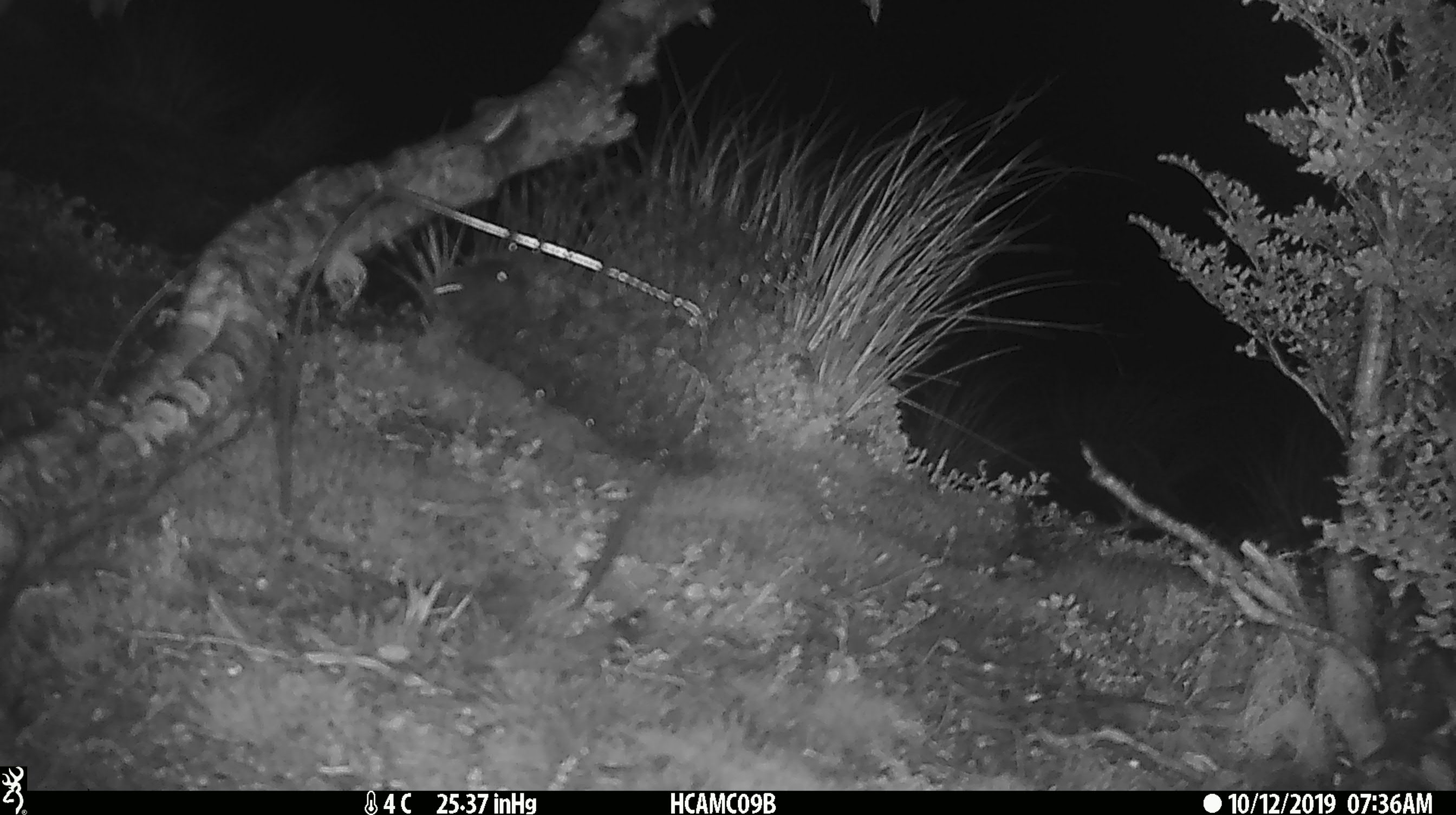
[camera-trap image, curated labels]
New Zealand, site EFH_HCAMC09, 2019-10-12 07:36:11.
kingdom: Animalia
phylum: Chordata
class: Mammalia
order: Rodentia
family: Muridae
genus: Mus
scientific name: Mus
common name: mouse